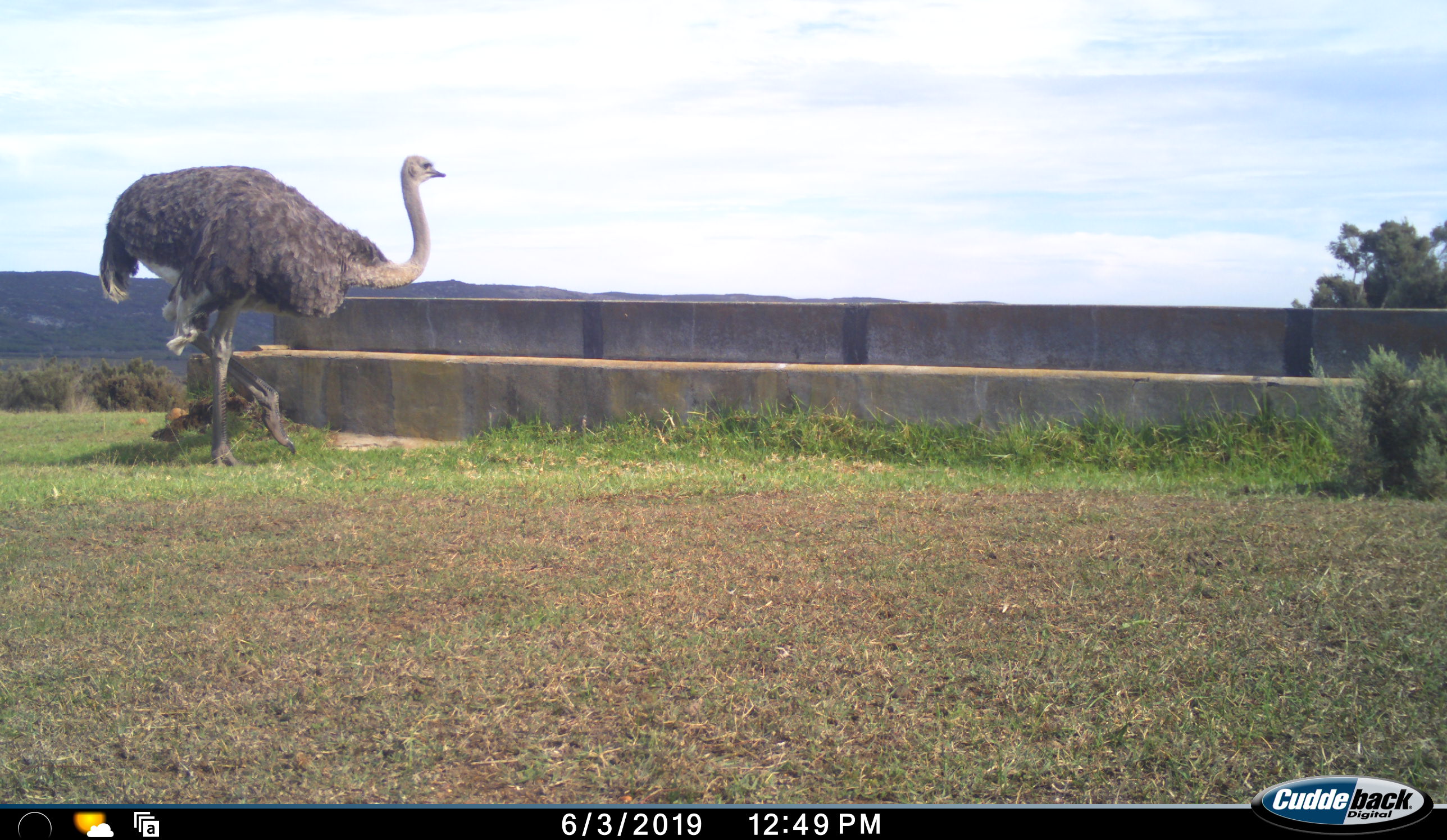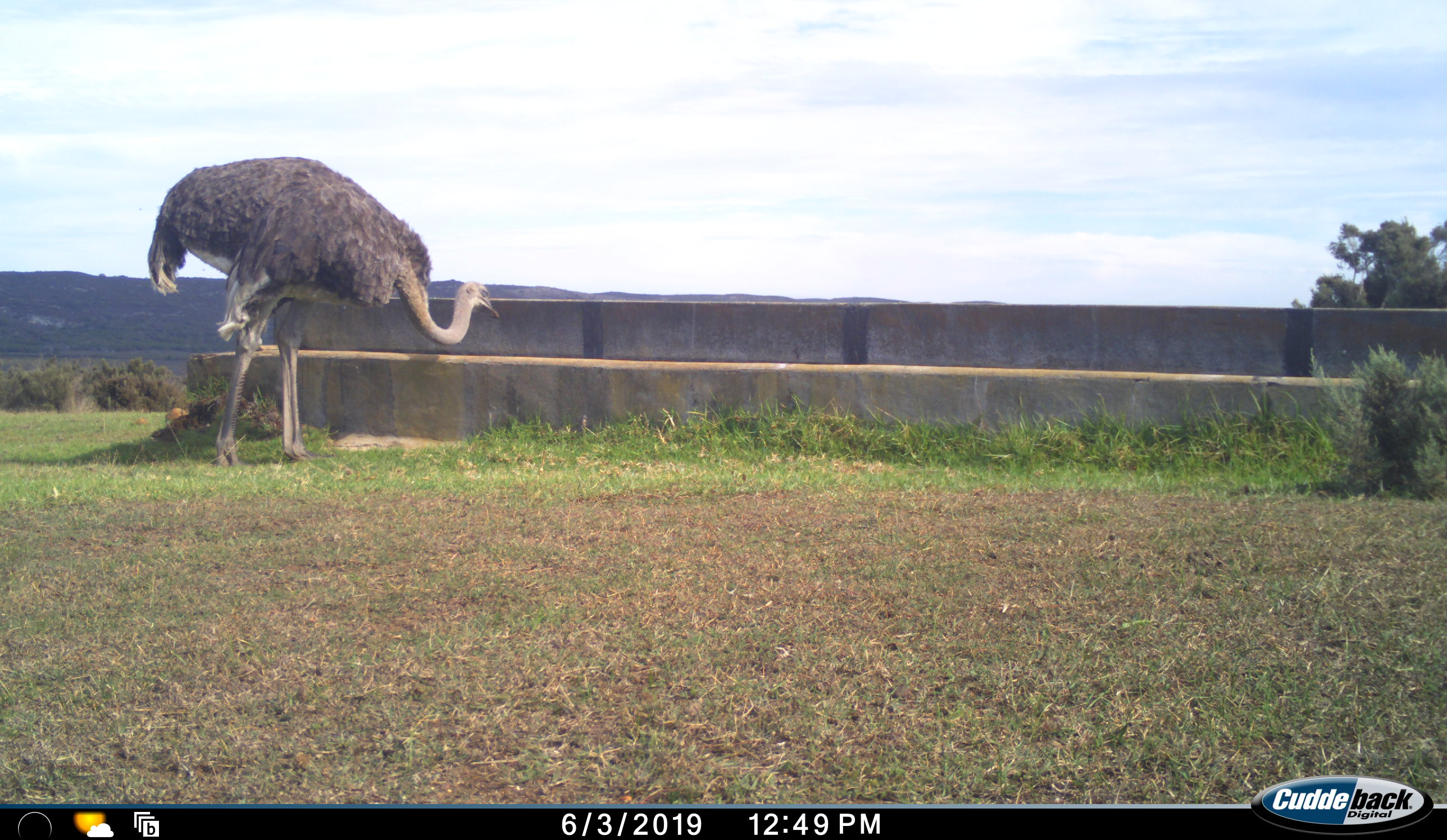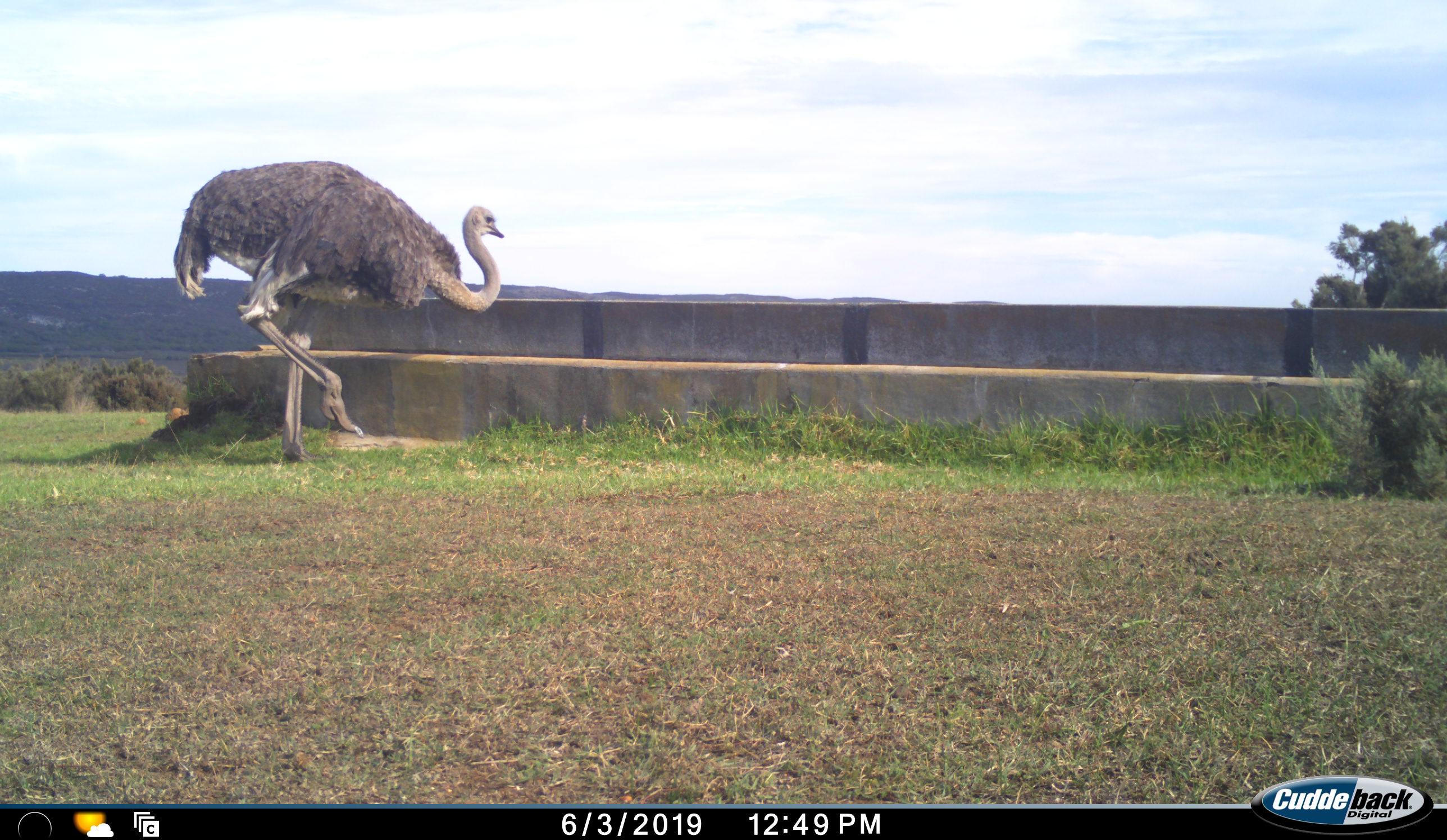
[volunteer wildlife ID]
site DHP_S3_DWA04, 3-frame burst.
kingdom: Animalia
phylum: Chordata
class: Aves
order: Struthioniformes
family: Struthionidae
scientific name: Struthionidae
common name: ostrich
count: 1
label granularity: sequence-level